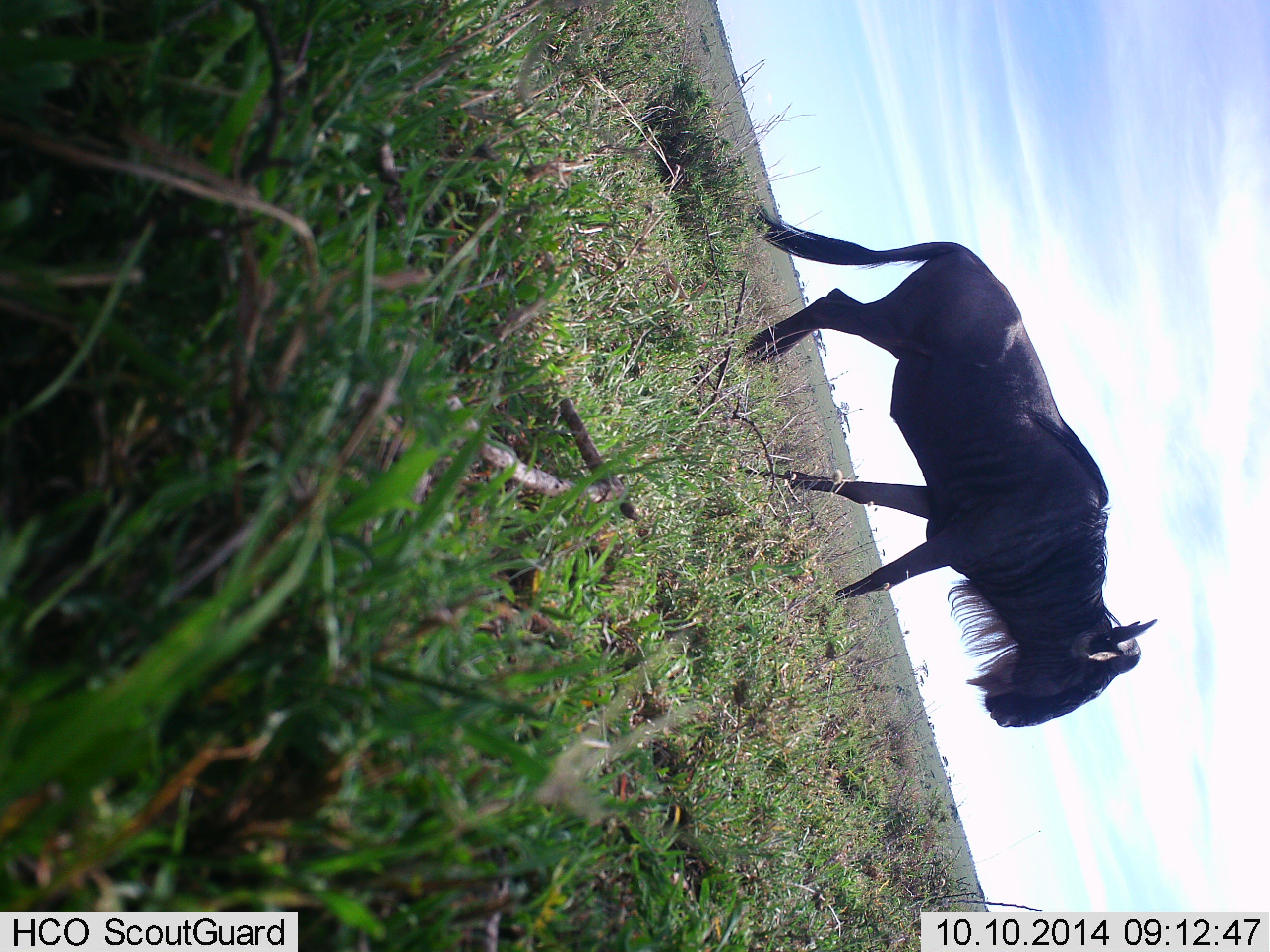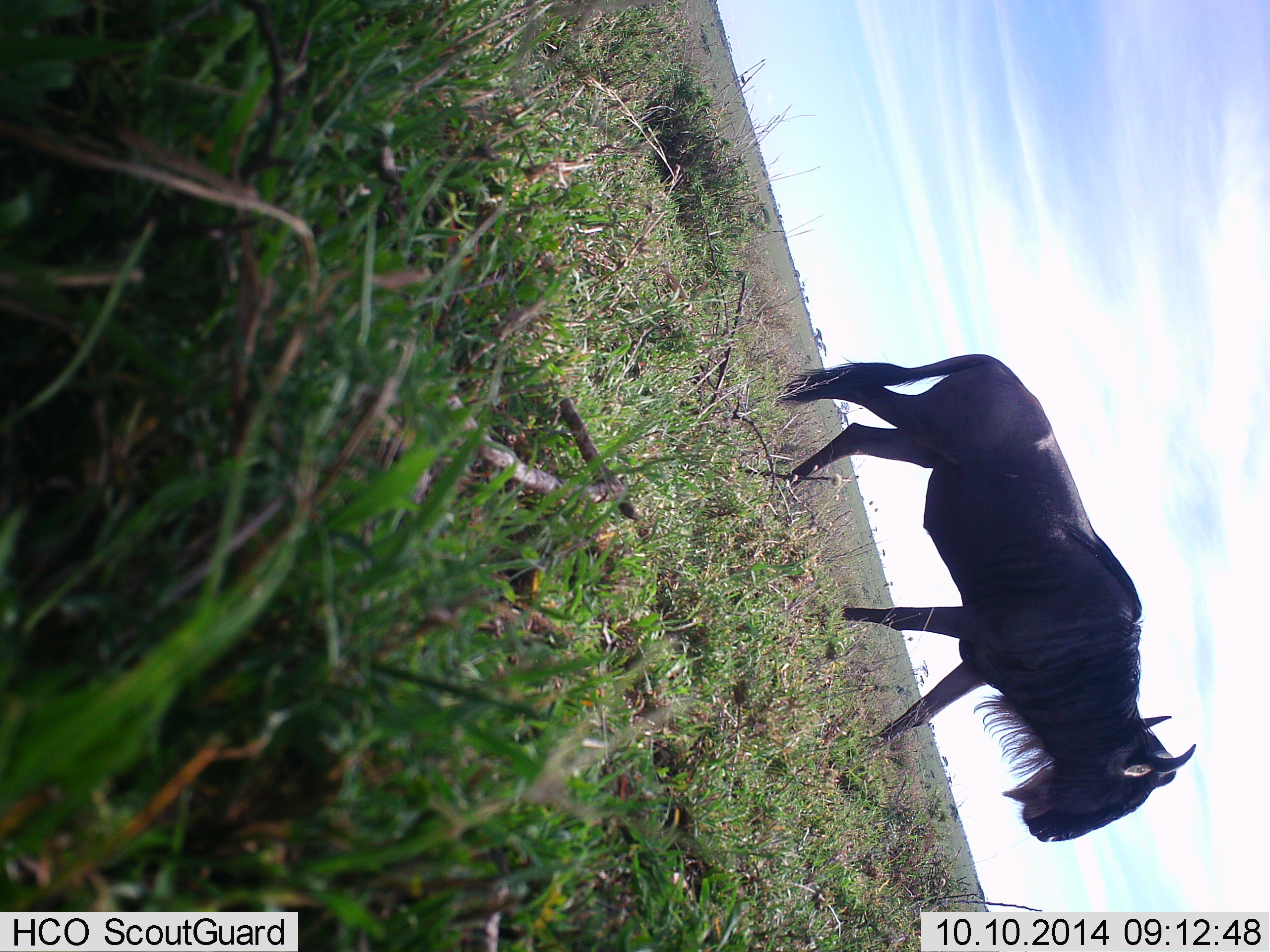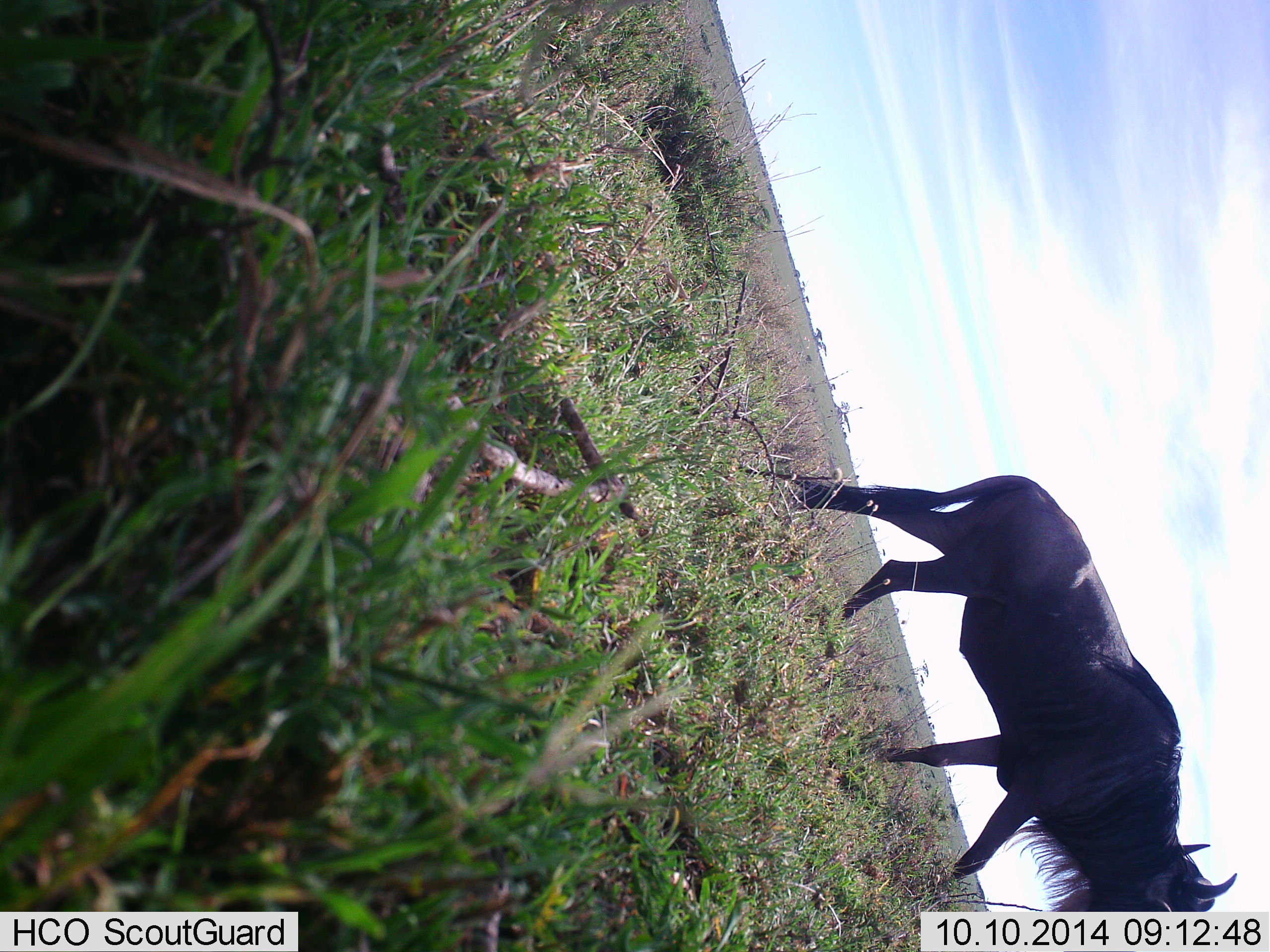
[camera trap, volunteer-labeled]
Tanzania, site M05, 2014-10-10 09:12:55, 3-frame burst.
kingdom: Animalia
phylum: Chordata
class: Mammalia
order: Artiodactyla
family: Bovidae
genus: Connochaetes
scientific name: Connochaetes taurinus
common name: blue wildebeest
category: wildebeest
Wildebeest (blue wildebeest) (Connochaetes taurinus), count 1. Behavior (volunteer vote fractions): standing 10%, resting 0%, moving 90%, interacting 0%. Young present (vote fraction): 0%. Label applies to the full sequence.